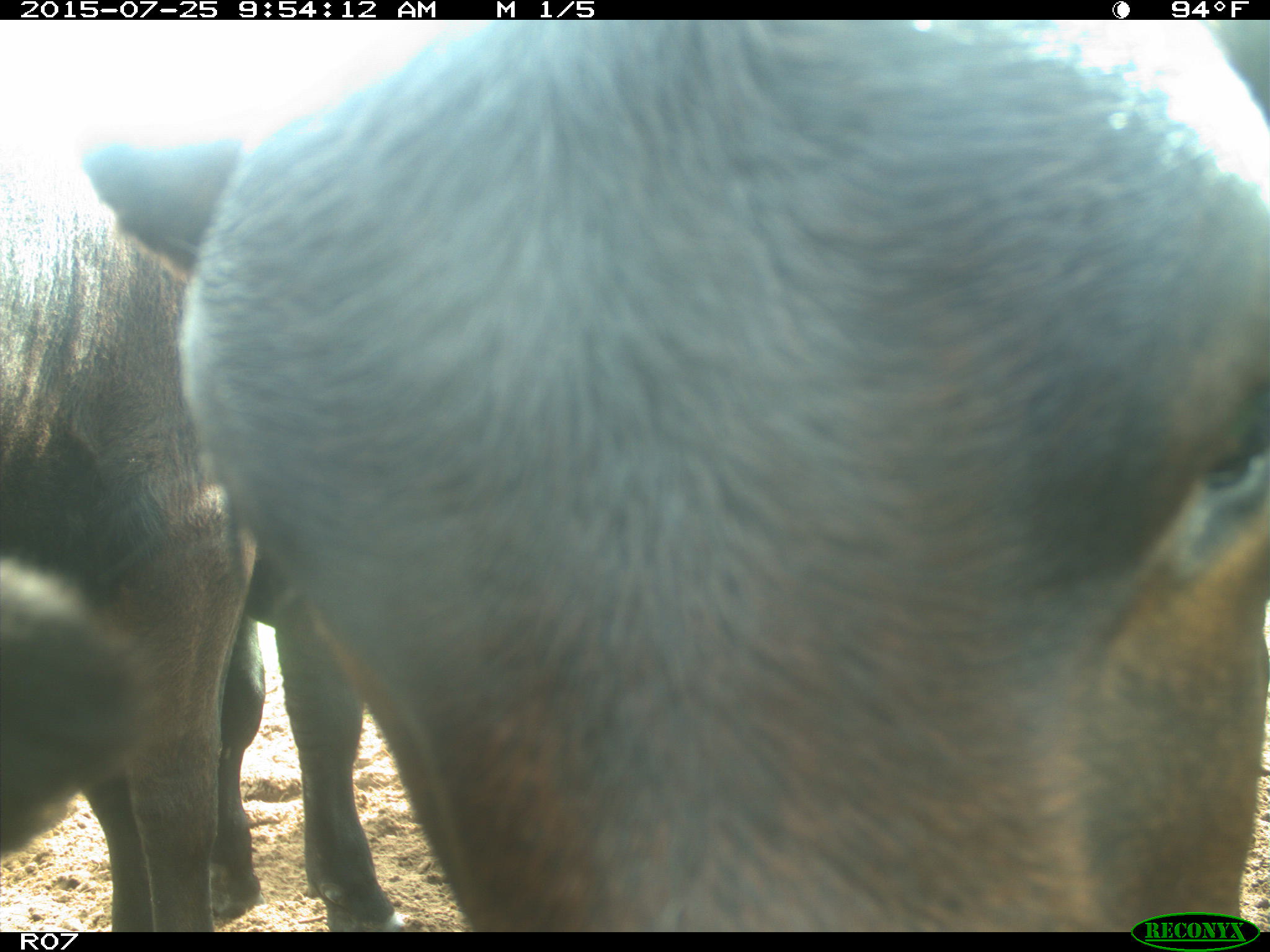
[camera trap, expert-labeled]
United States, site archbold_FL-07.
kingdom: Animalia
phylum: Chordata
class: Mammalia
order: Artiodactyla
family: Bovidae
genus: Bos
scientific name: Bos taurus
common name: domestic cow